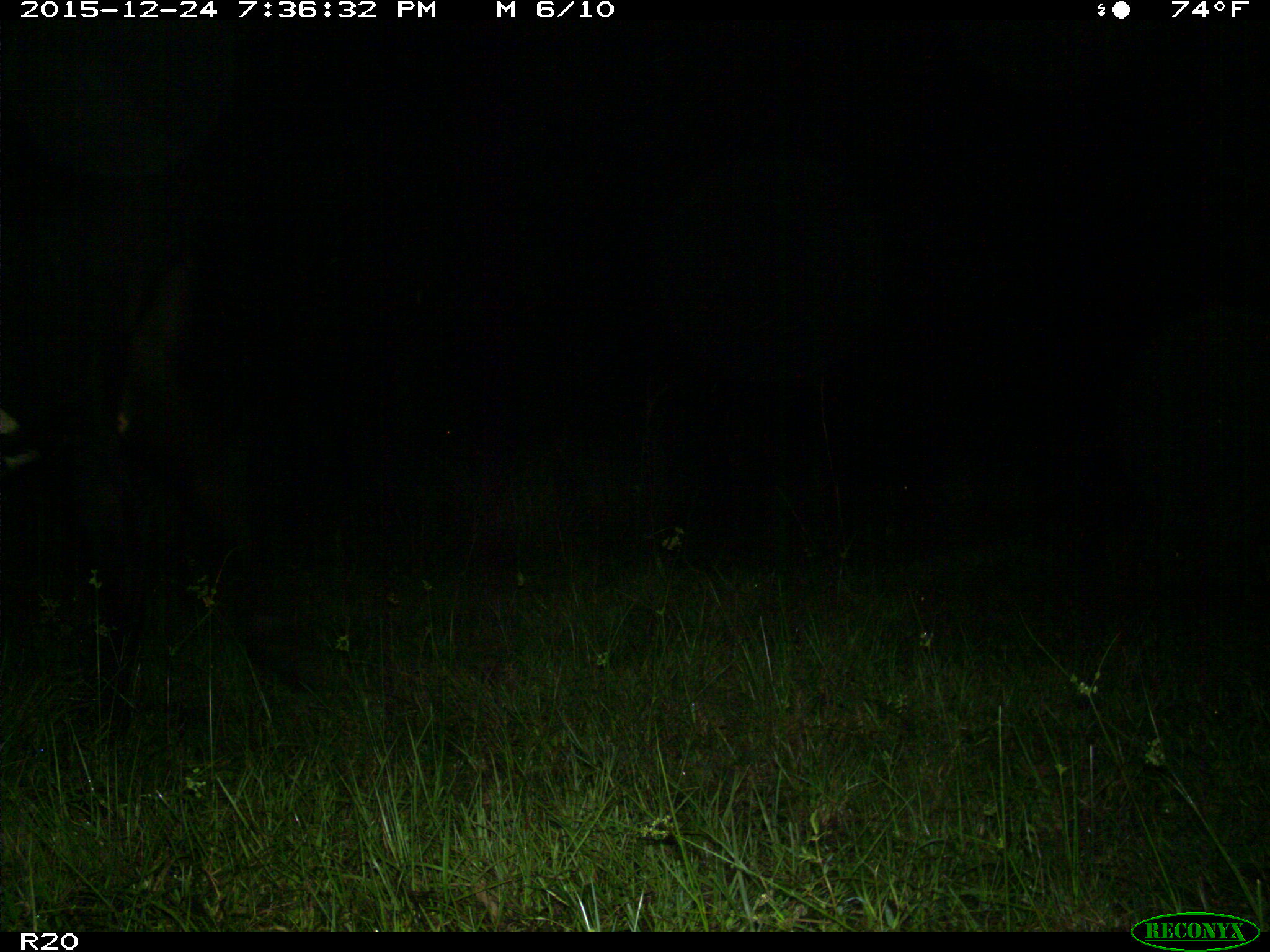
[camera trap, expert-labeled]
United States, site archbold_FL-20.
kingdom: Animalia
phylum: Chordata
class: Mammalia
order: Artiodactyla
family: Bovidae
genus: Bos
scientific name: Bos taurus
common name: domestic cow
Bos taurus (domestic cow).